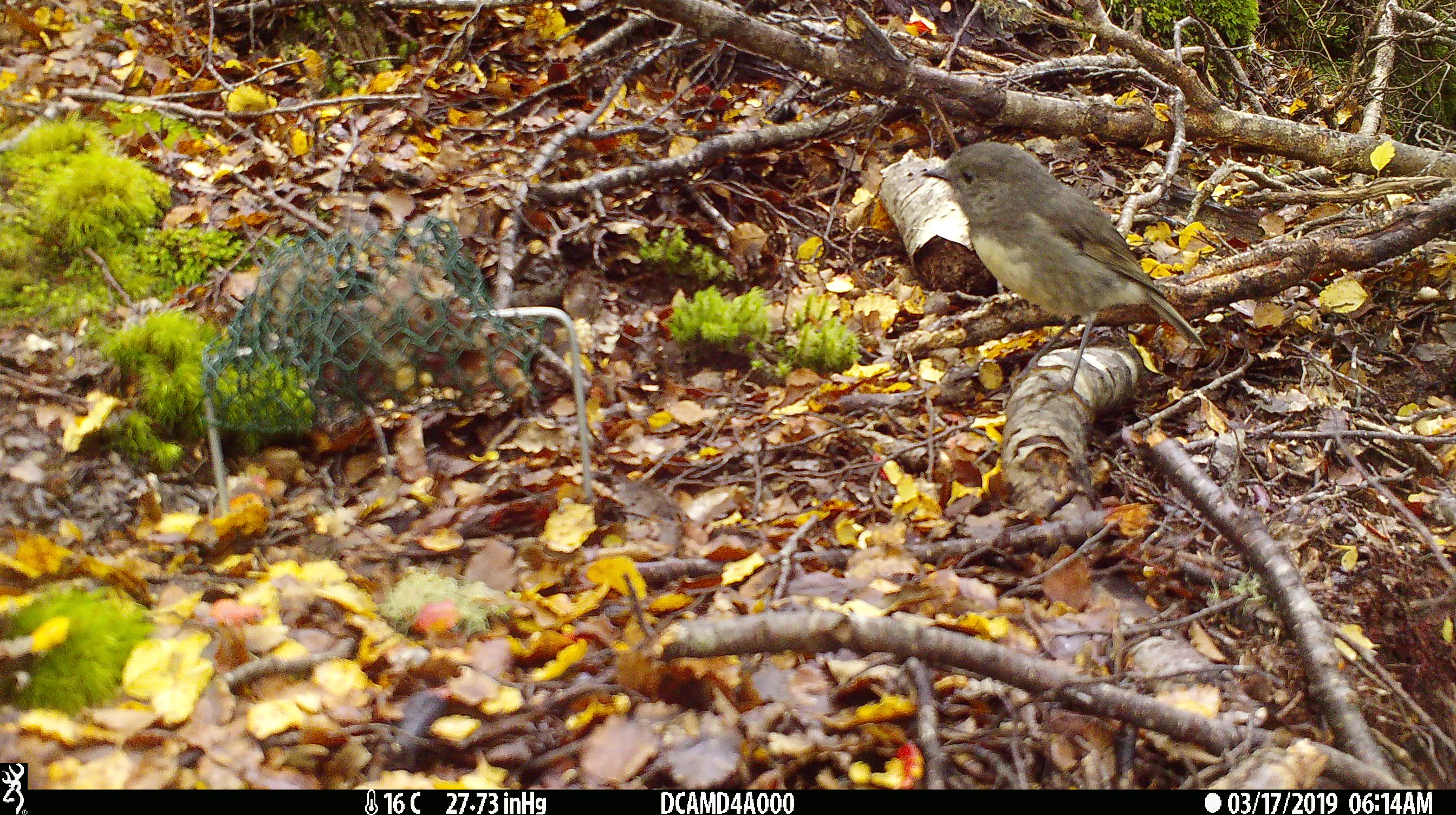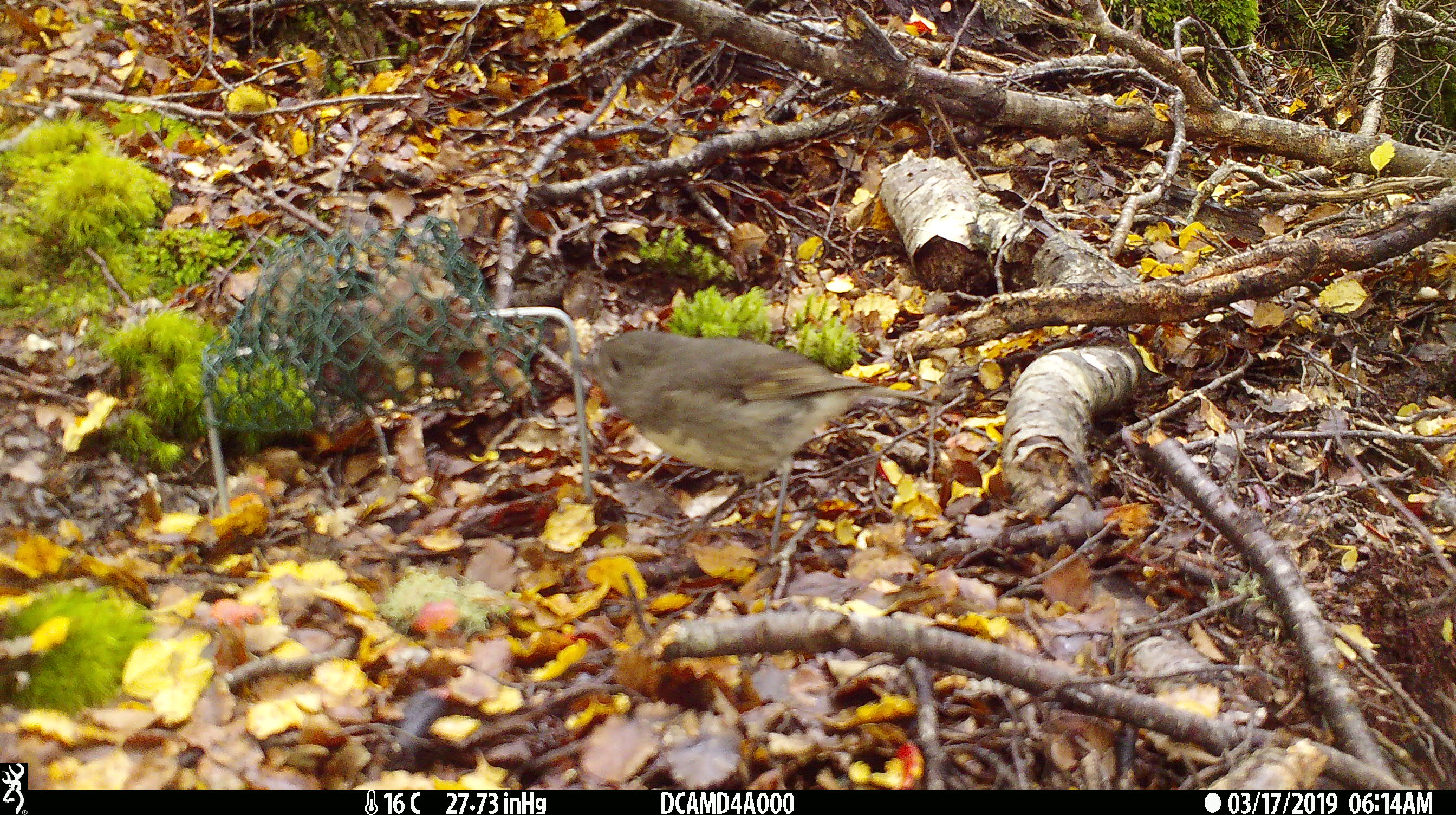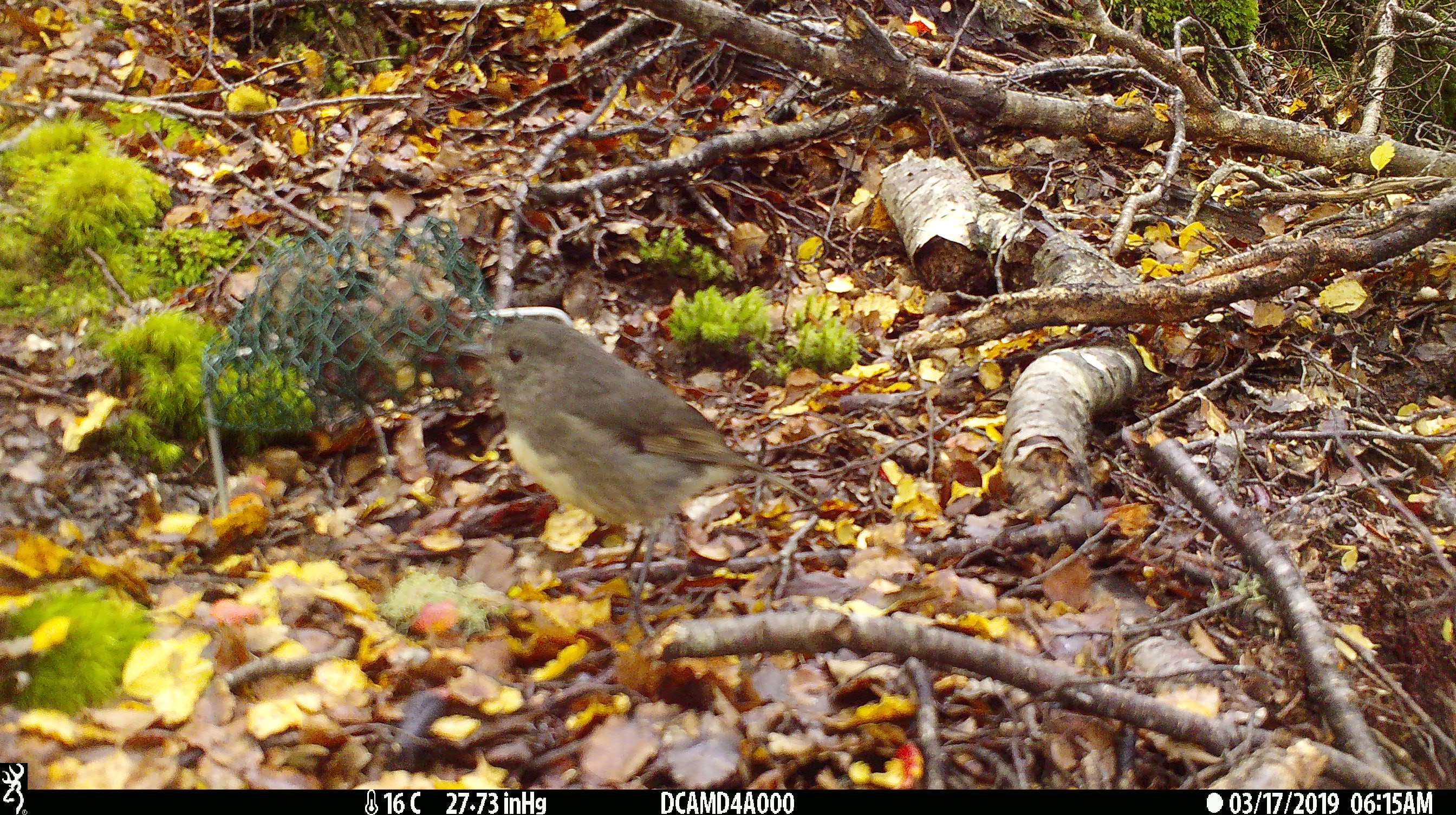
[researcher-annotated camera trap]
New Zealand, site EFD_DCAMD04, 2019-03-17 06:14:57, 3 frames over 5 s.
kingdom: Animalia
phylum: Chordata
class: Aves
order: Passeriformes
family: Petroicidae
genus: Petroica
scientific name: Petroica australis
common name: new zealand robin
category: robin